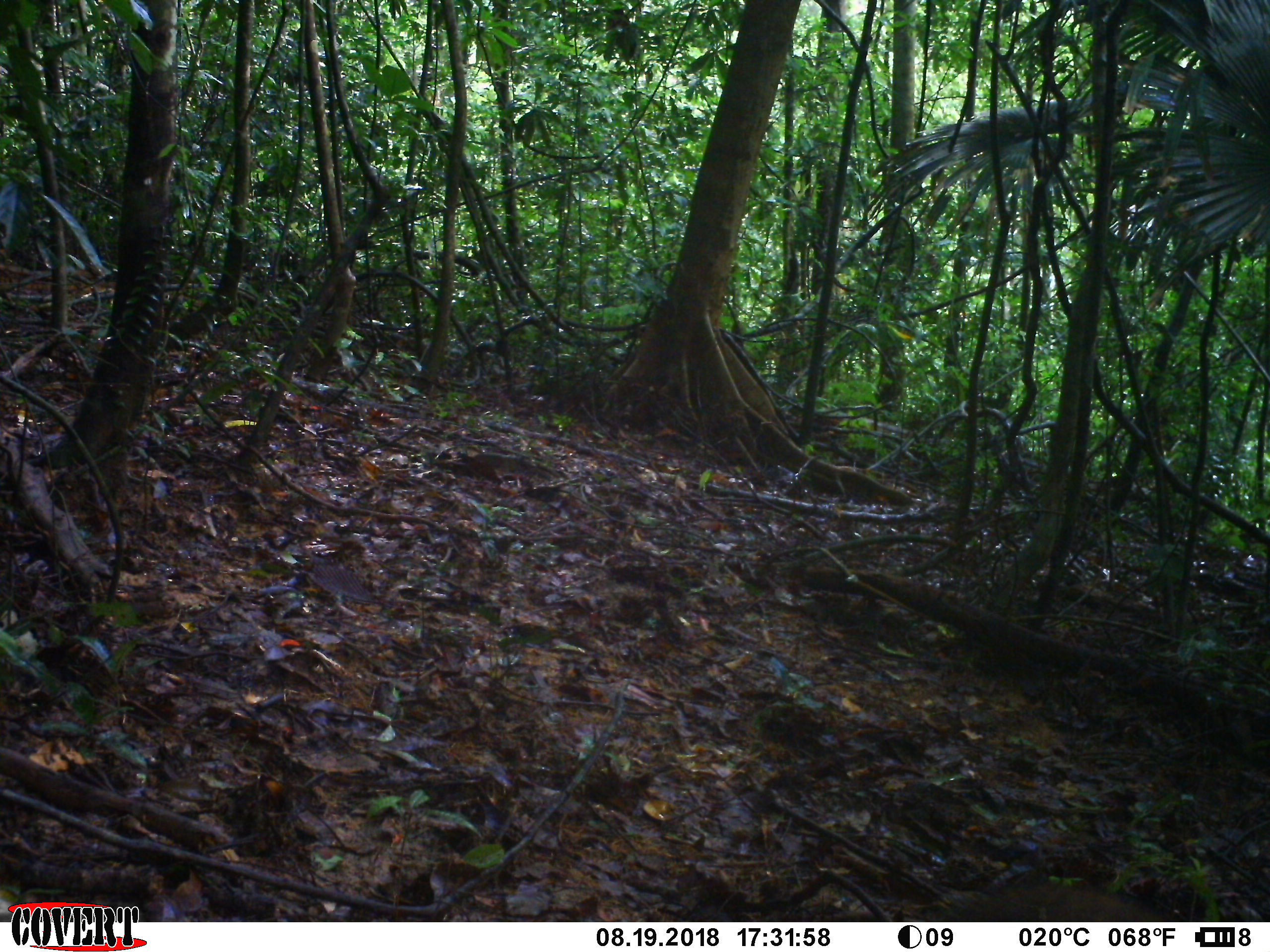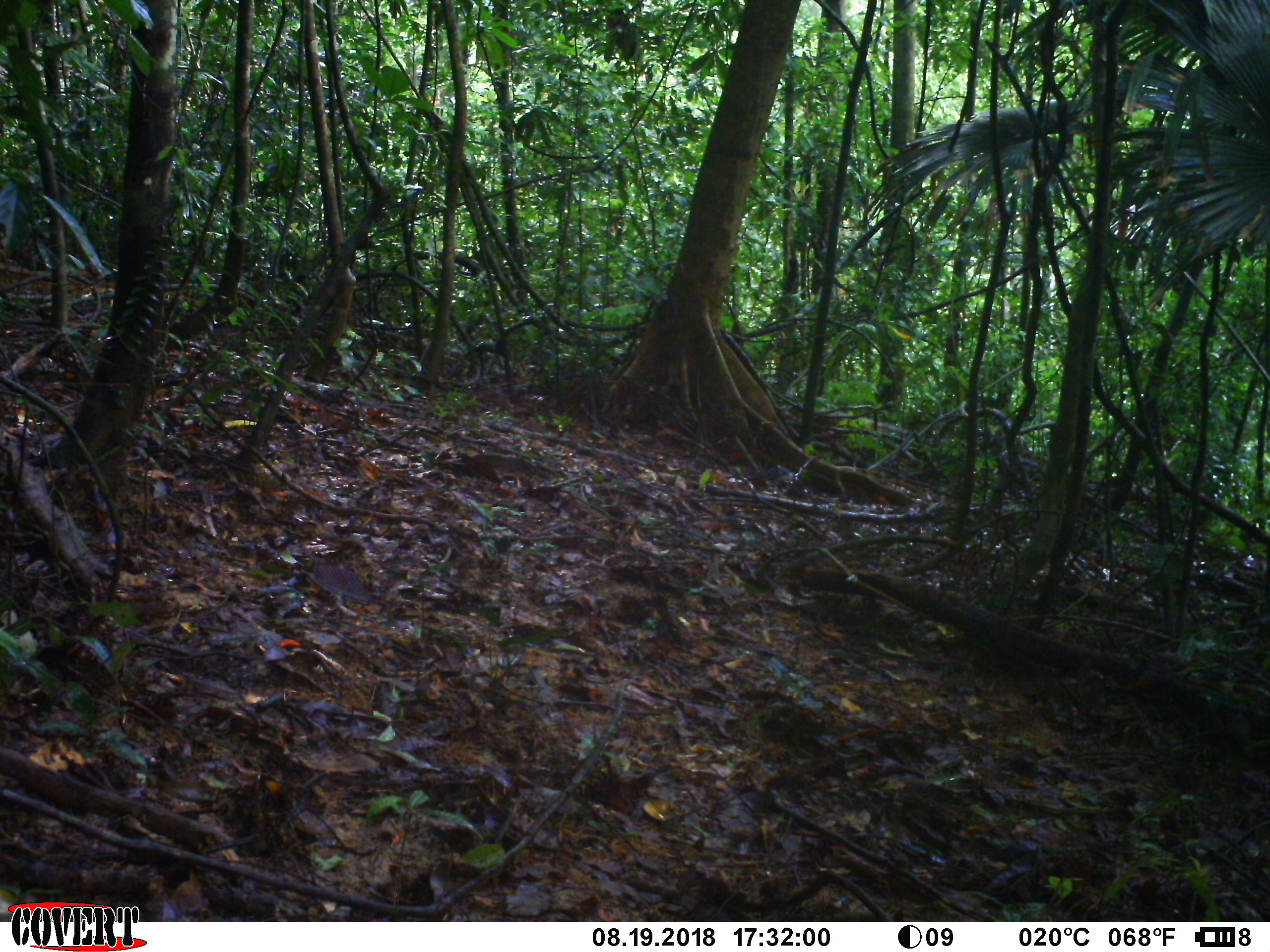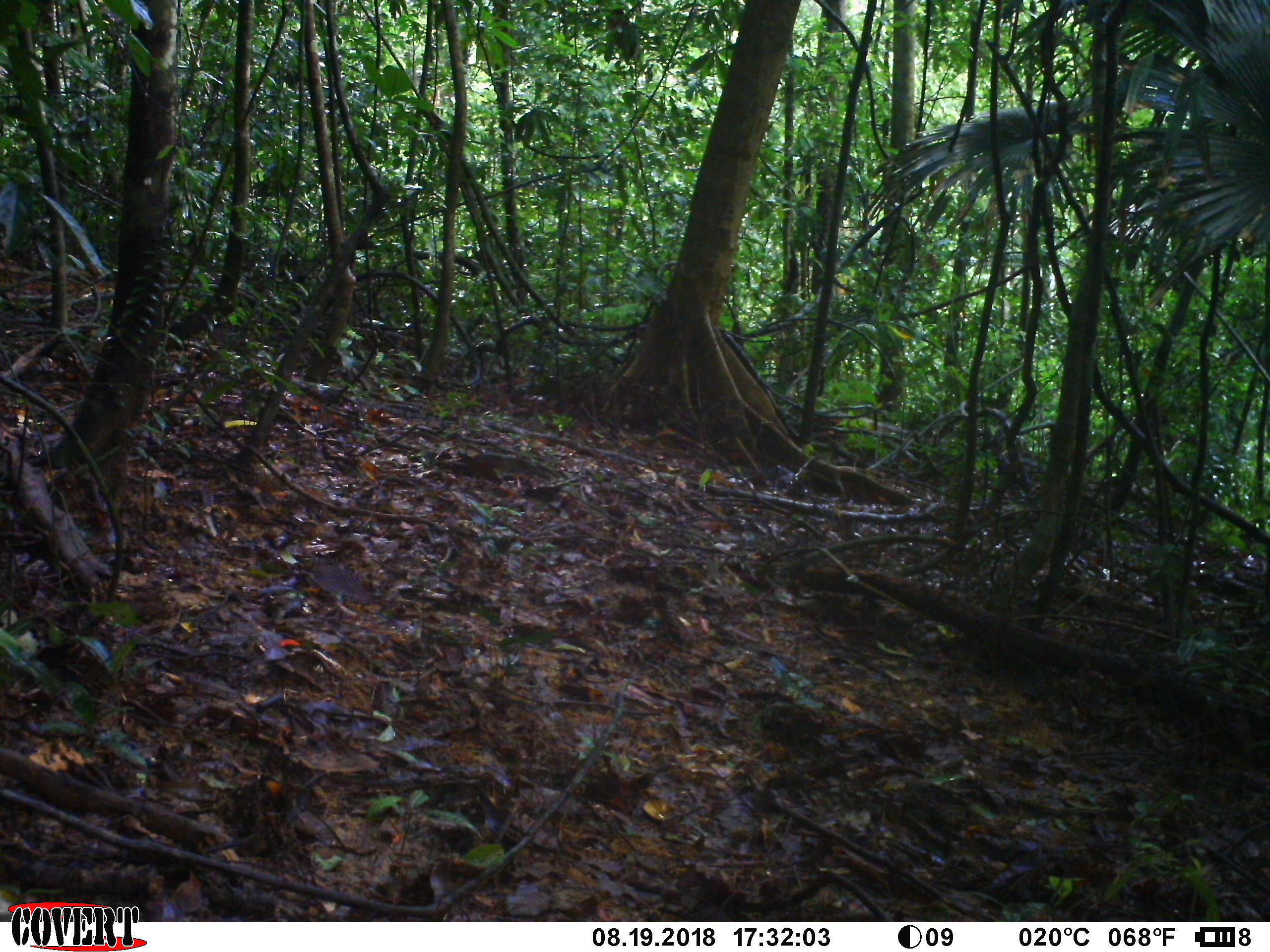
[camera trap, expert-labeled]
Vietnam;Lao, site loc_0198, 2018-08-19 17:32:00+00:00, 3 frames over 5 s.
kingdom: Animalia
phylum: Chordata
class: Mammalia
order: Artiodactyla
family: Suidae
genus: Sus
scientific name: Sus scrofa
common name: eurasian wild pig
Eurasian wild pig (Sus scrofa). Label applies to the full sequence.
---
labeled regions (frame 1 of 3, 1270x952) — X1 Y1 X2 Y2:
eurasian wild pig: 941 885 1166 922